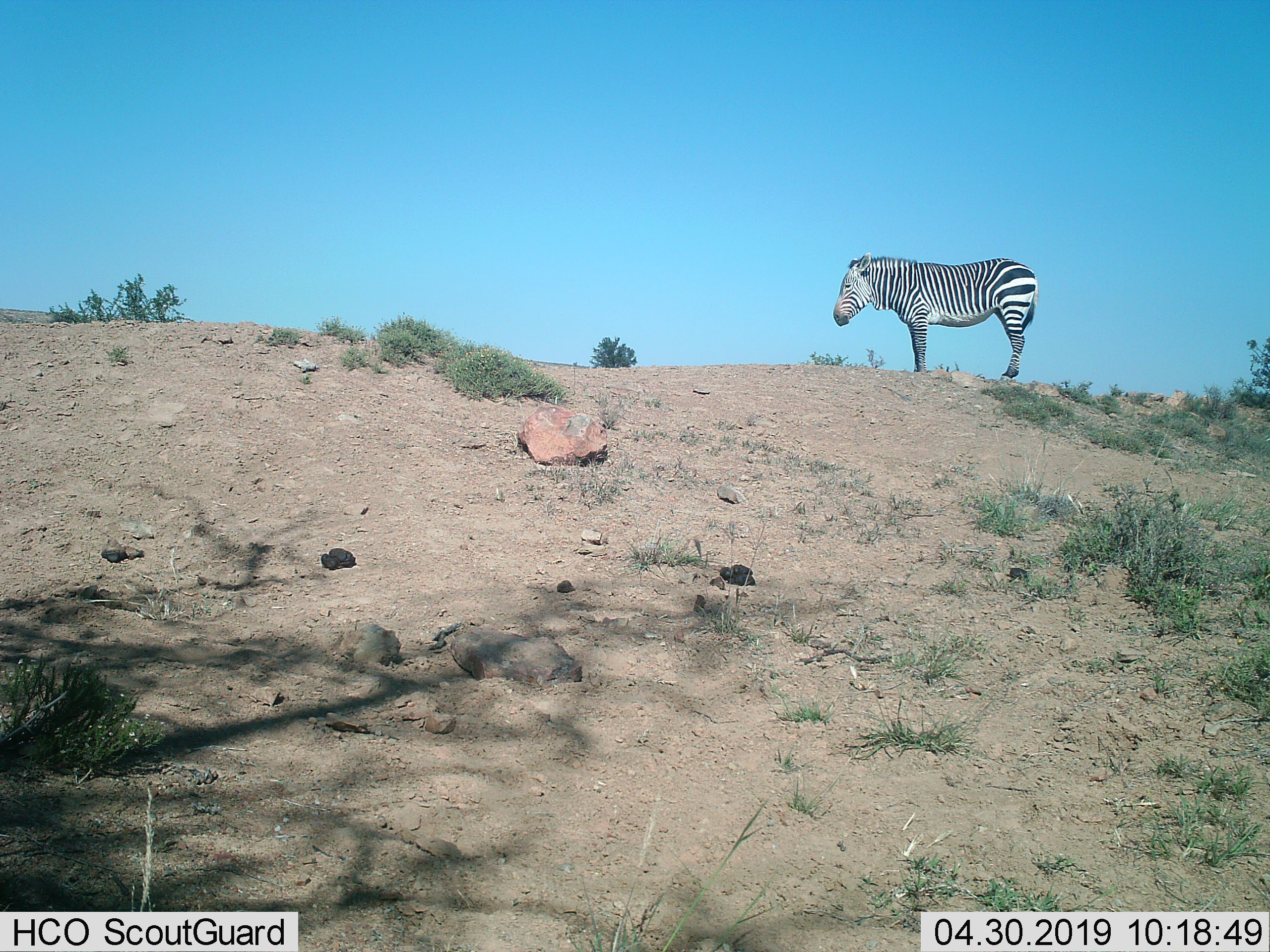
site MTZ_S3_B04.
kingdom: Animalia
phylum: Chordata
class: Mammalia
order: Perissodactyla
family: Equidae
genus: Equus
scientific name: Equus zebra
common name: mountain zebra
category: zebramountain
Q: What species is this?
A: Zebramountain (mountain zebra) (Equus zebra).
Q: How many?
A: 1.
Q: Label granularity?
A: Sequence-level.